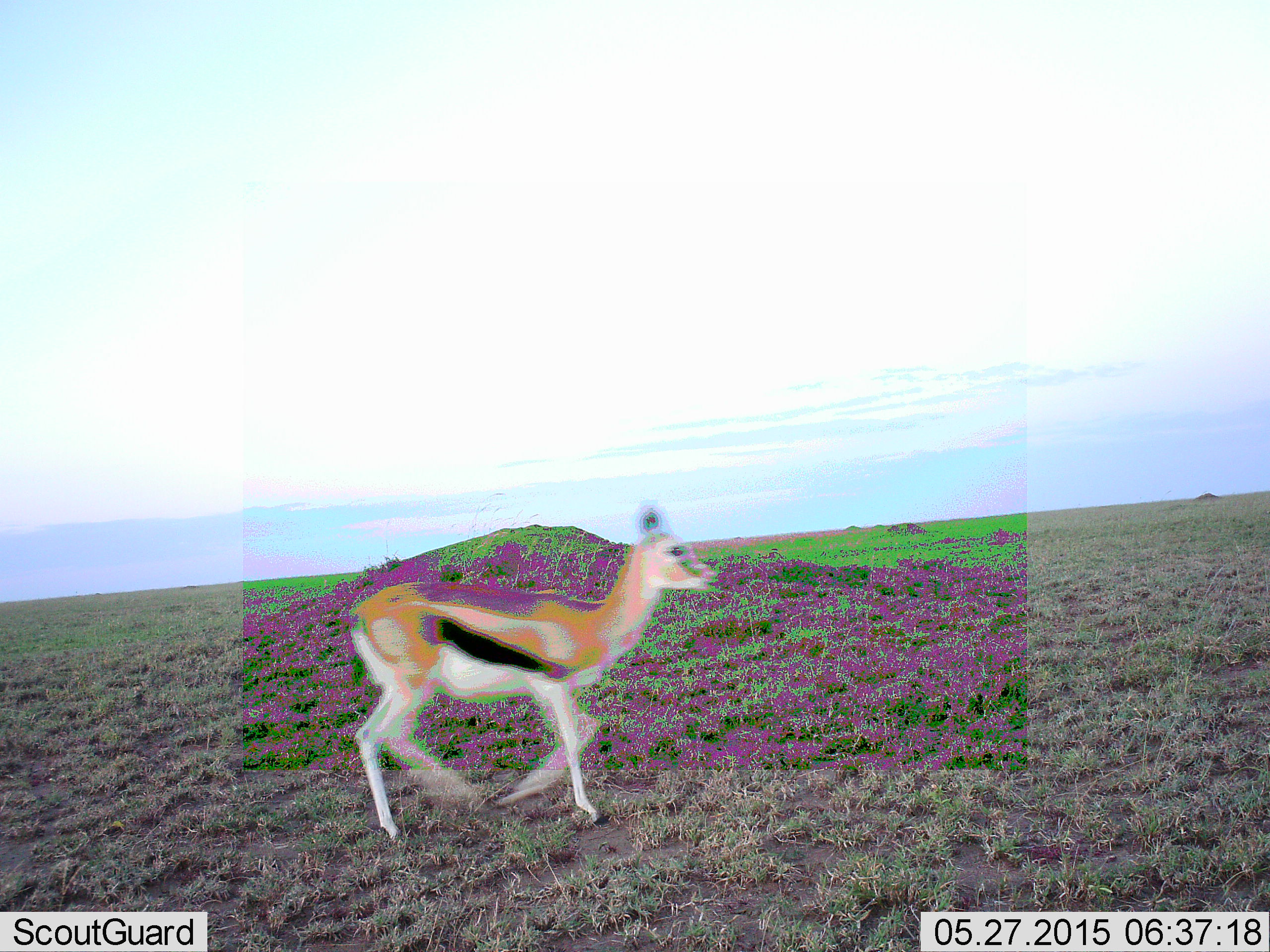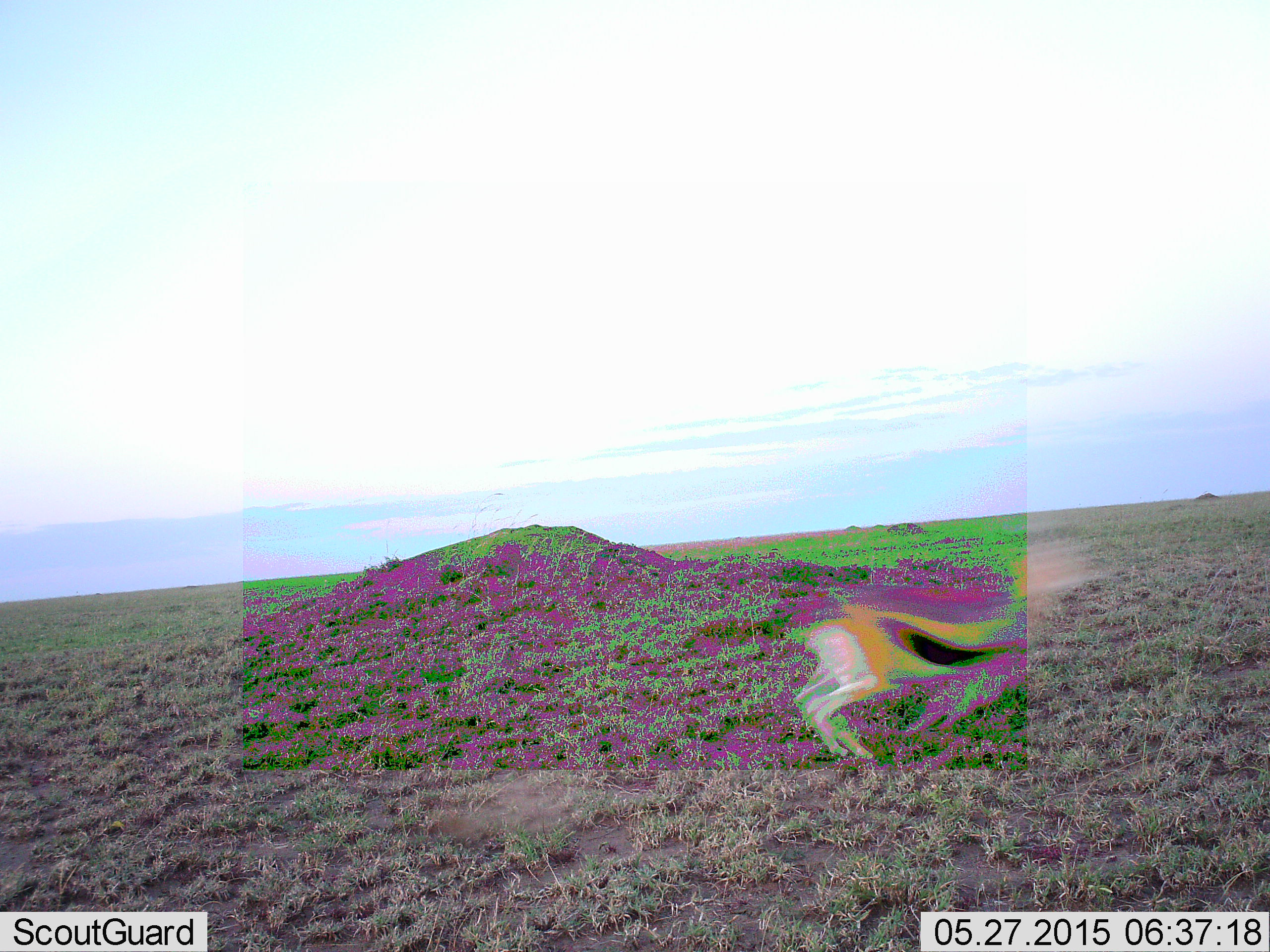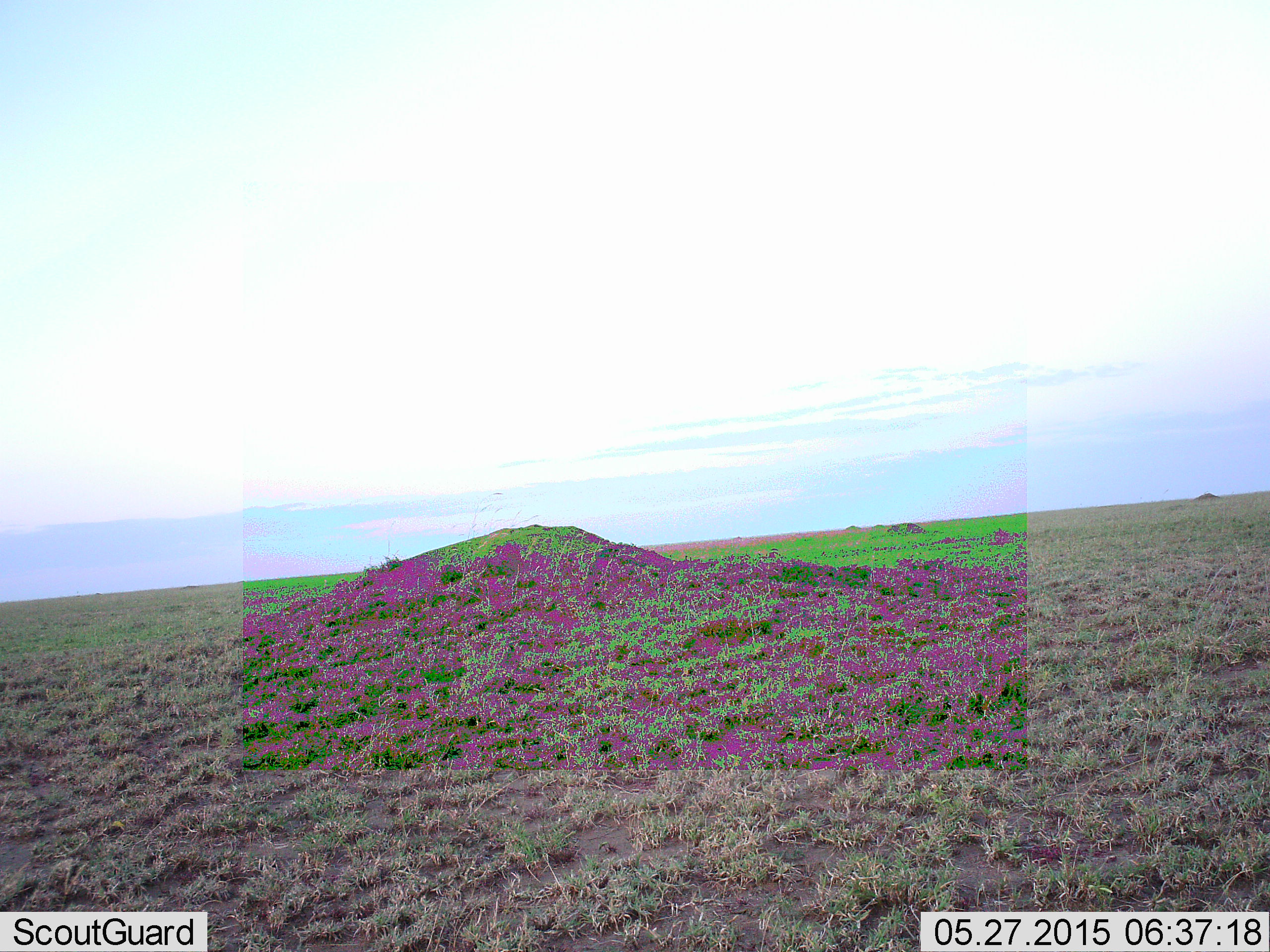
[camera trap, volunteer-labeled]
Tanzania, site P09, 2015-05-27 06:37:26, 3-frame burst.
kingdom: Animalia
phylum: Chordata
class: Mammalia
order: Artiodactyla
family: Bovidae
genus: Eudorcas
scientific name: Eudorcas thomsonii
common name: thomson's gazelle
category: gazellethomsons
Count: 1.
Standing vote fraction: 0%.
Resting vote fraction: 0%.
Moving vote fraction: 100%.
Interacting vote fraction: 0%.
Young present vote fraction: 0%.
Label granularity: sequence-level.